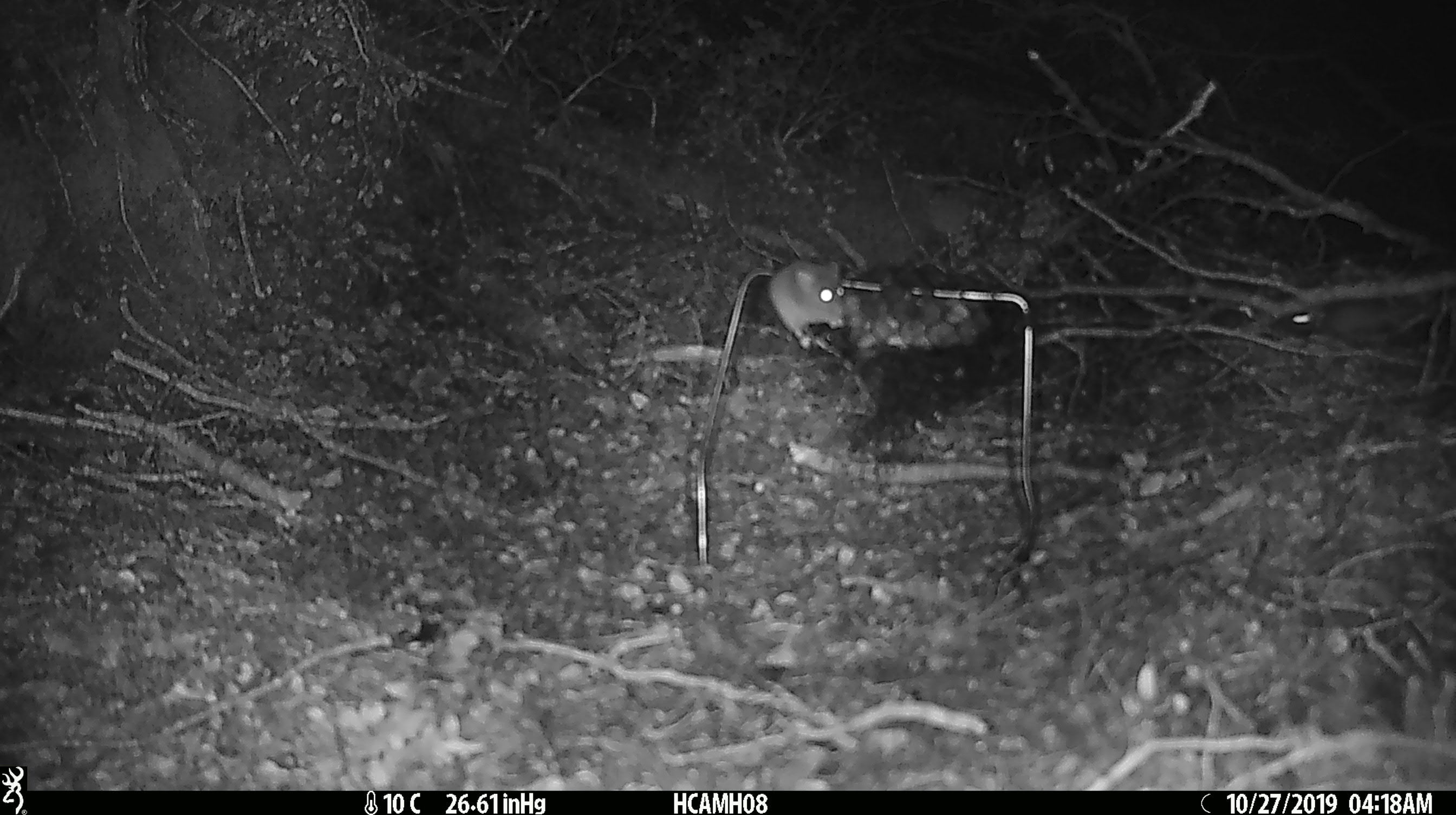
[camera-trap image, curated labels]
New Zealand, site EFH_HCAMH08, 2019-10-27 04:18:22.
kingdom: Animalia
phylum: Chordata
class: Mammalia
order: Rodentia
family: Muridae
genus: Mus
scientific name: Mus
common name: mouse